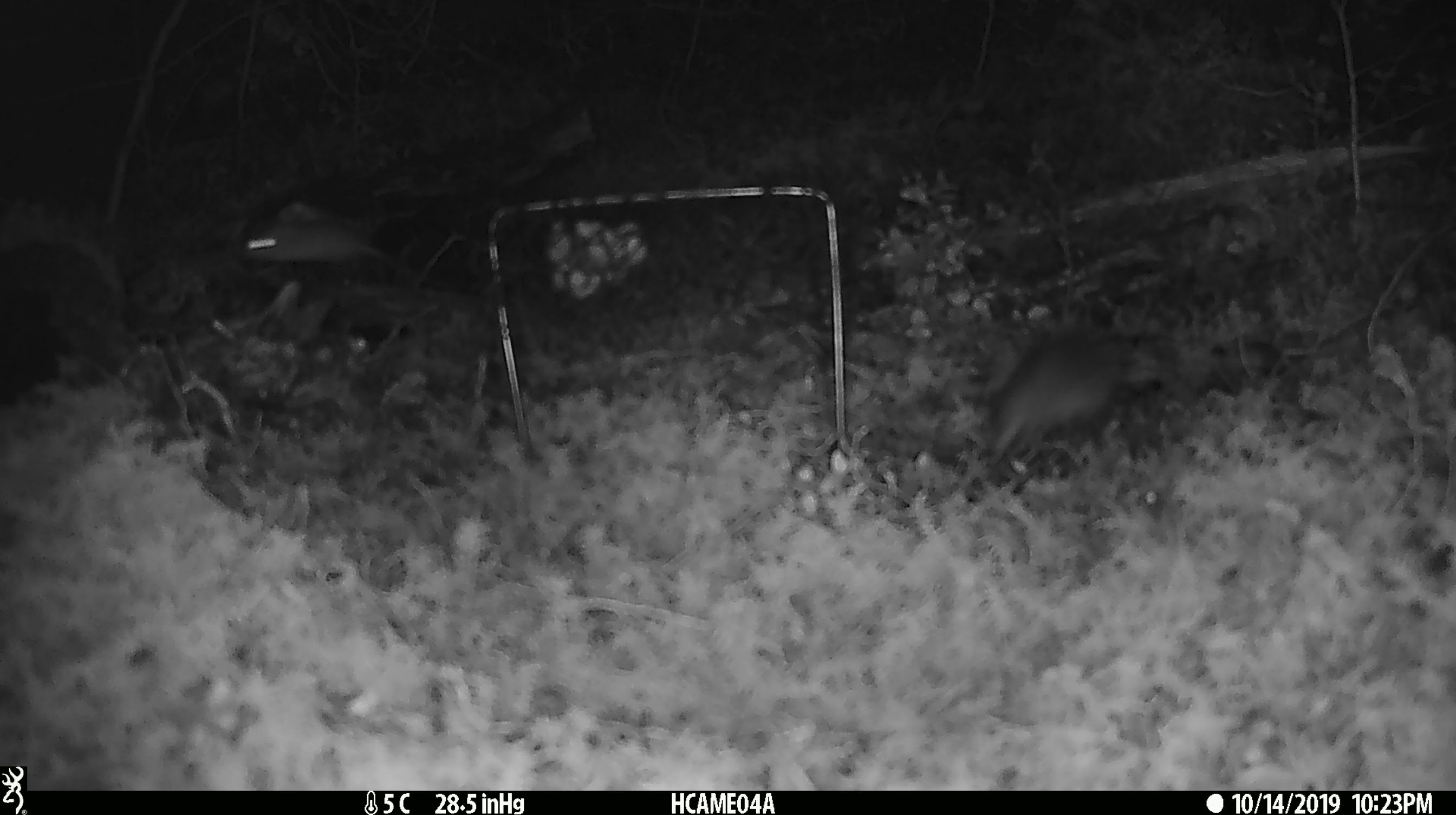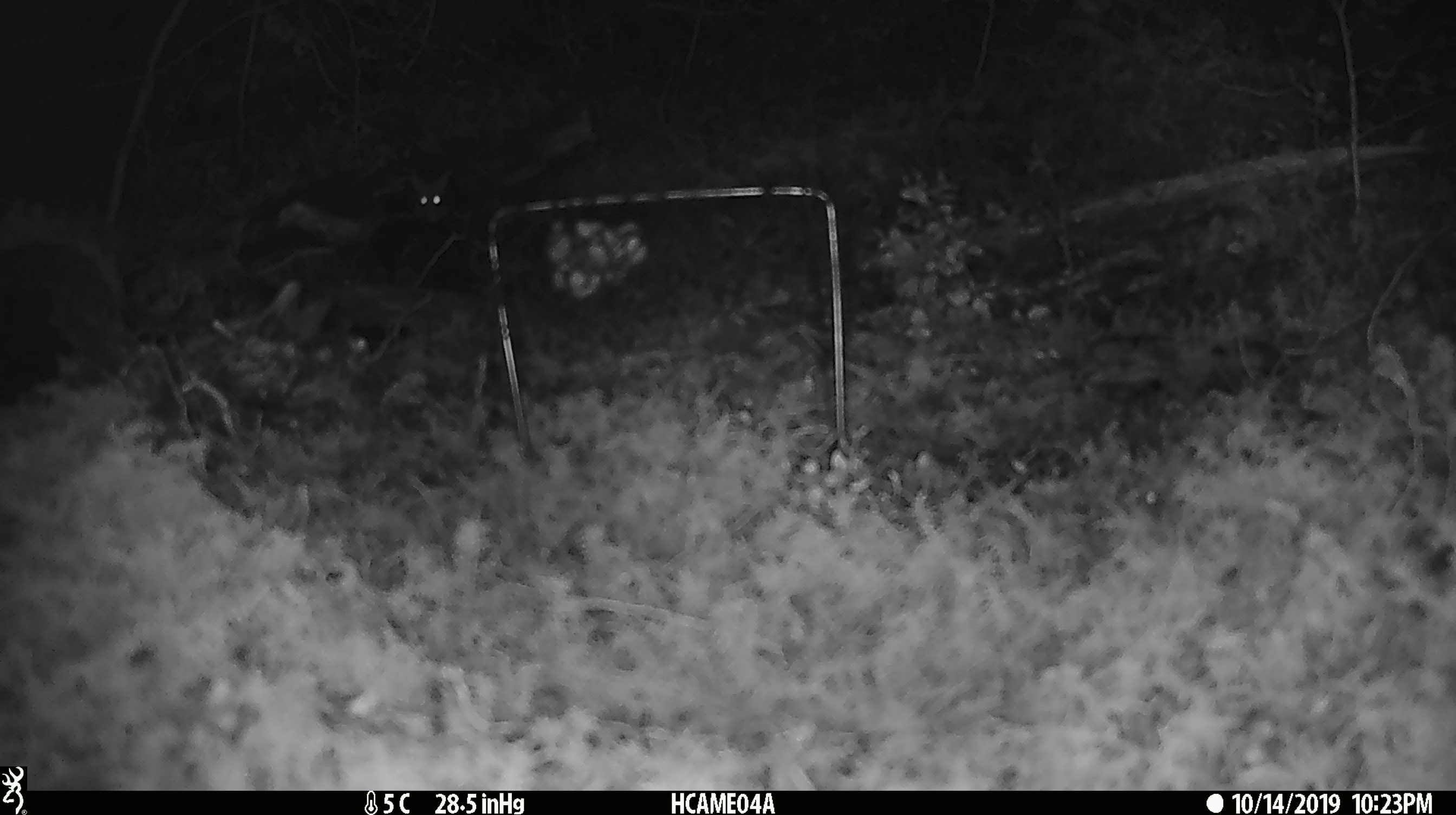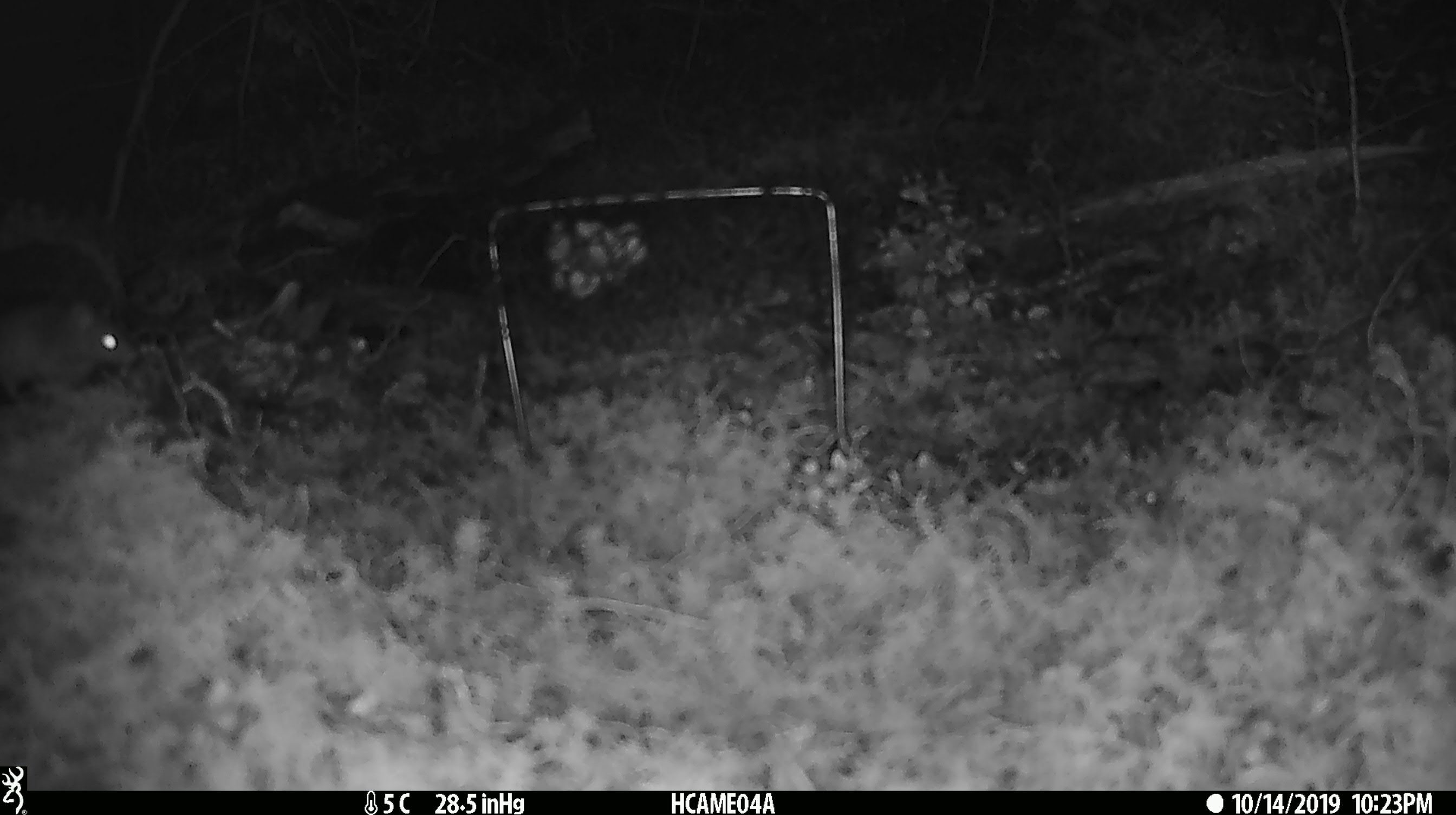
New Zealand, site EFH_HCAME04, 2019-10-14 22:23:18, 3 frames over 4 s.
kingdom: Animalia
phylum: Chordata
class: Mammalia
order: Rodentia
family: Muridae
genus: Mus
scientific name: Mus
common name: mouse